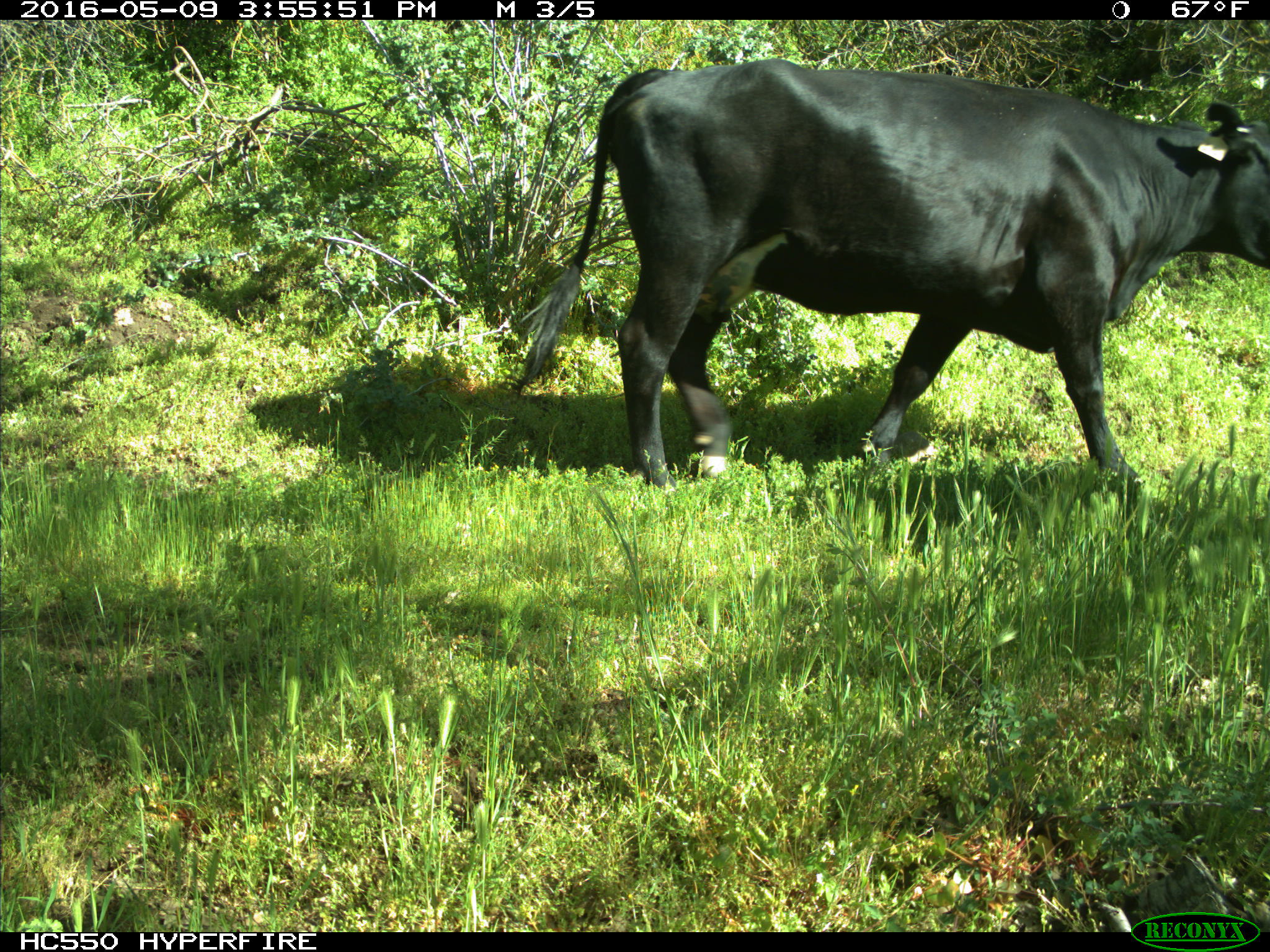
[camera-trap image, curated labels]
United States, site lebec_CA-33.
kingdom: Animalia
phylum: Chordata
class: Mammalia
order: Artiodactyla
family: Bovidae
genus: Bos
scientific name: Bos taurus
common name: domestic cow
Bos taurus (domestic cow).